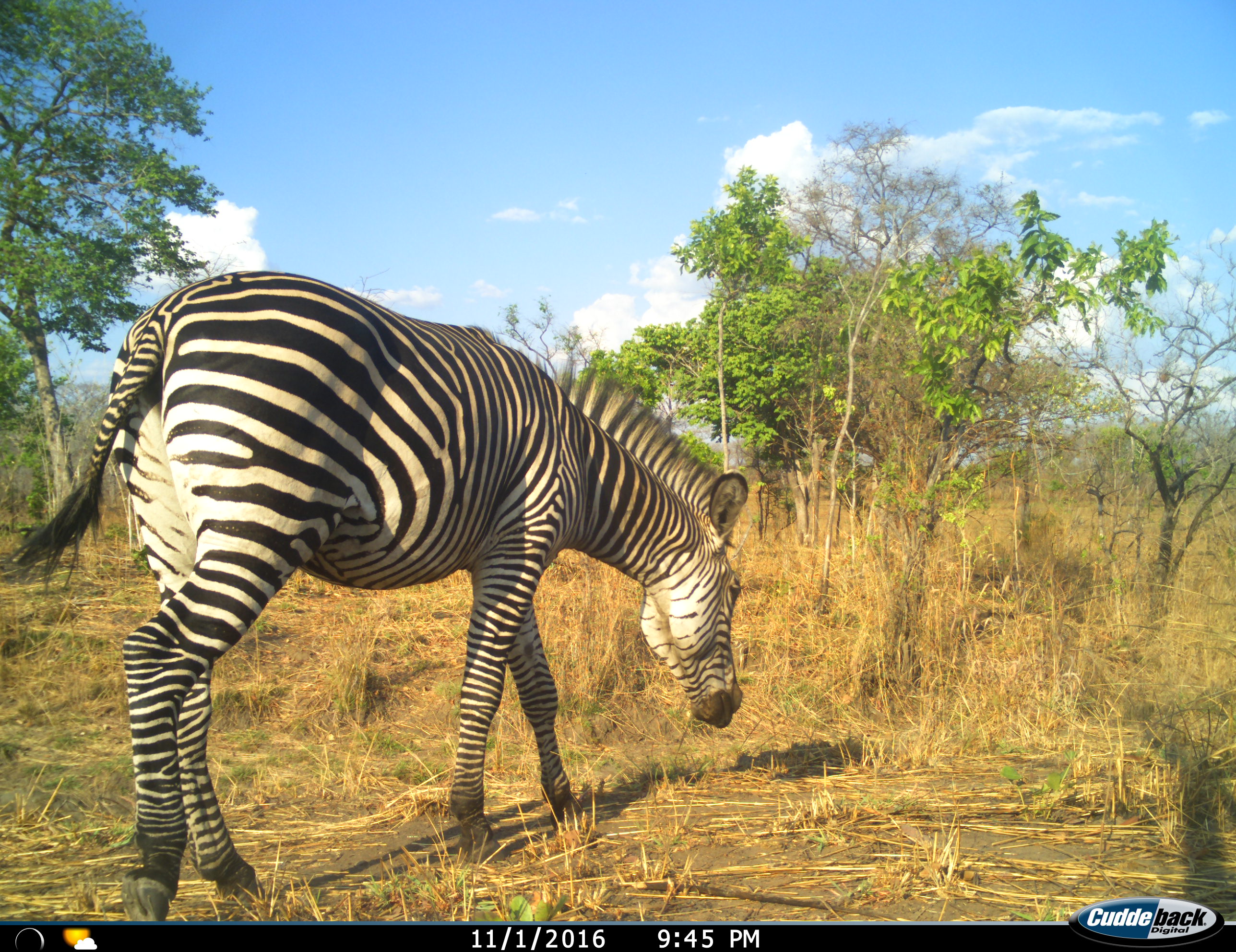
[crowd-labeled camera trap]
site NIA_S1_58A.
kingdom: Animalia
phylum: Chordata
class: Mammalia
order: Perissodactyla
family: Equidae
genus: Equus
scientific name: Equus quagga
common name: plains zebra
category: zebraplains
Zebraplains (plains zebra) (Equus quagga), count 1. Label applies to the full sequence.